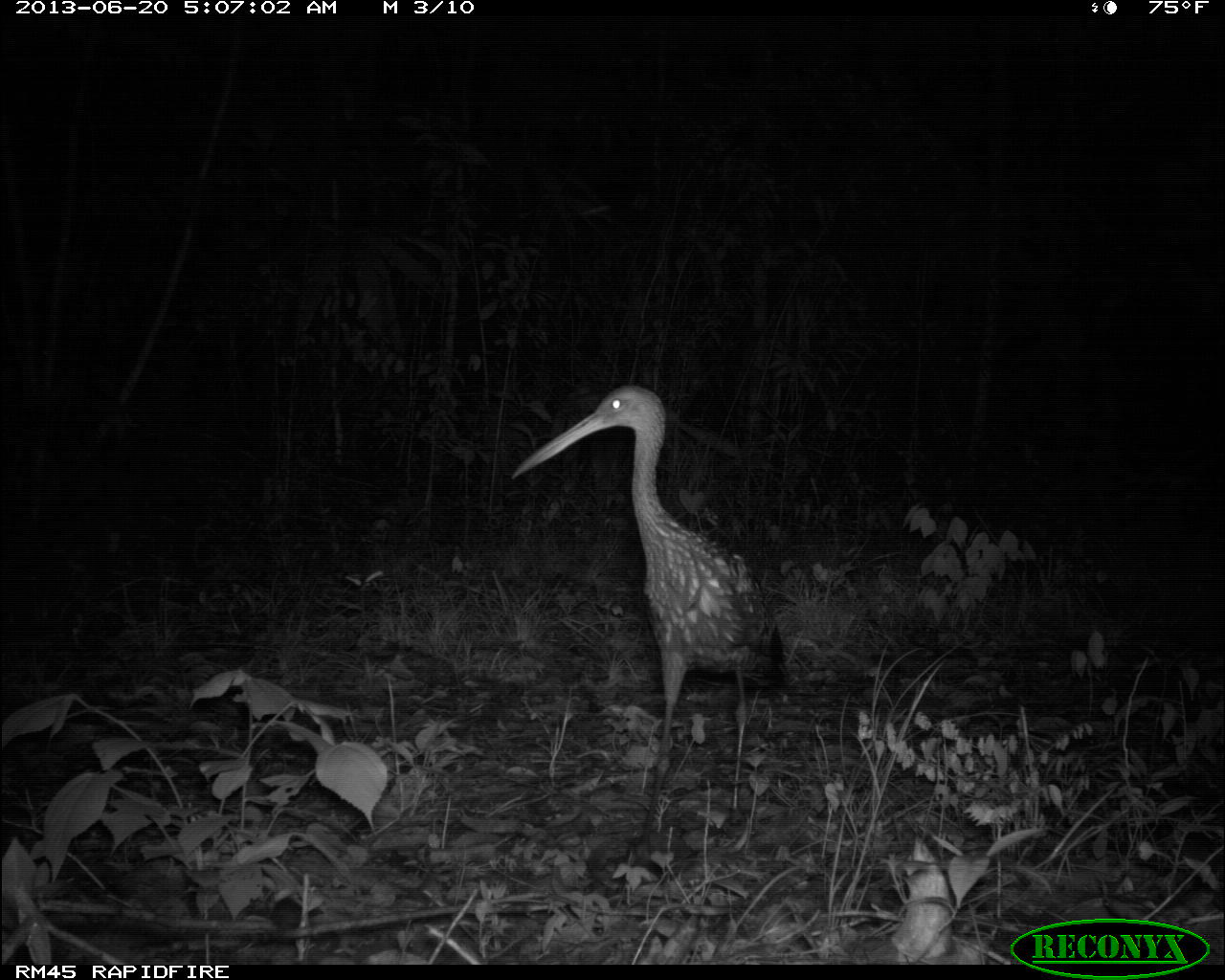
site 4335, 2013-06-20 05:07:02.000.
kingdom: Animalia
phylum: Chordata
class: Aves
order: Gruiformes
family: Aramidae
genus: Aramus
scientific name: Aramus guarauna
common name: limpkin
Aramus guarauna (limpkin), count 1.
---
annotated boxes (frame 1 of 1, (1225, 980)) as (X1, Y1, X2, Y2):
aramus guarauna: (506, 379, 787, 850)